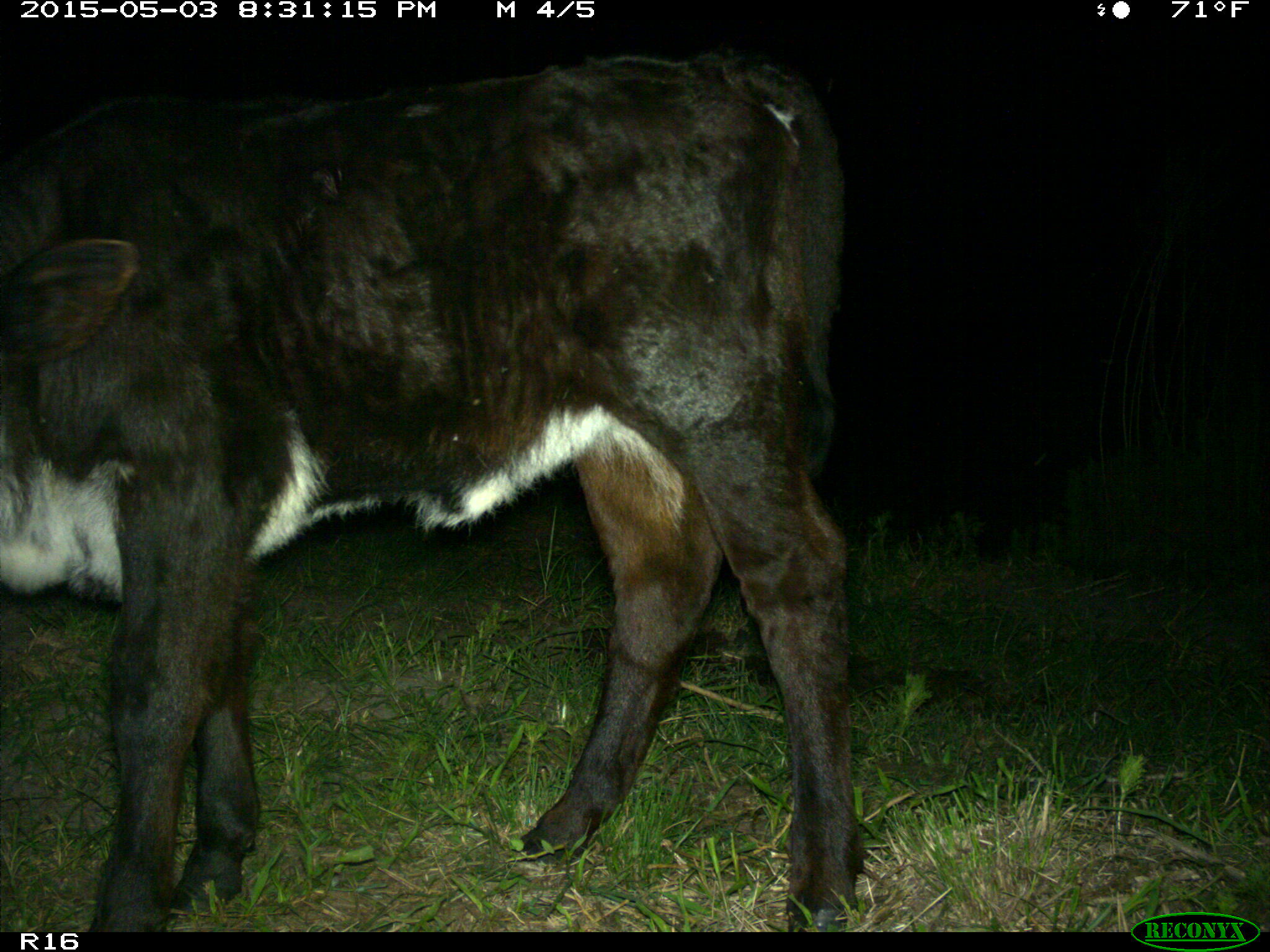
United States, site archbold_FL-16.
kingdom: Animalia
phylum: Chordata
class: Mammalia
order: Artiodactyla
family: Bovidae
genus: Bos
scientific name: Bos taurus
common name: domestic cow